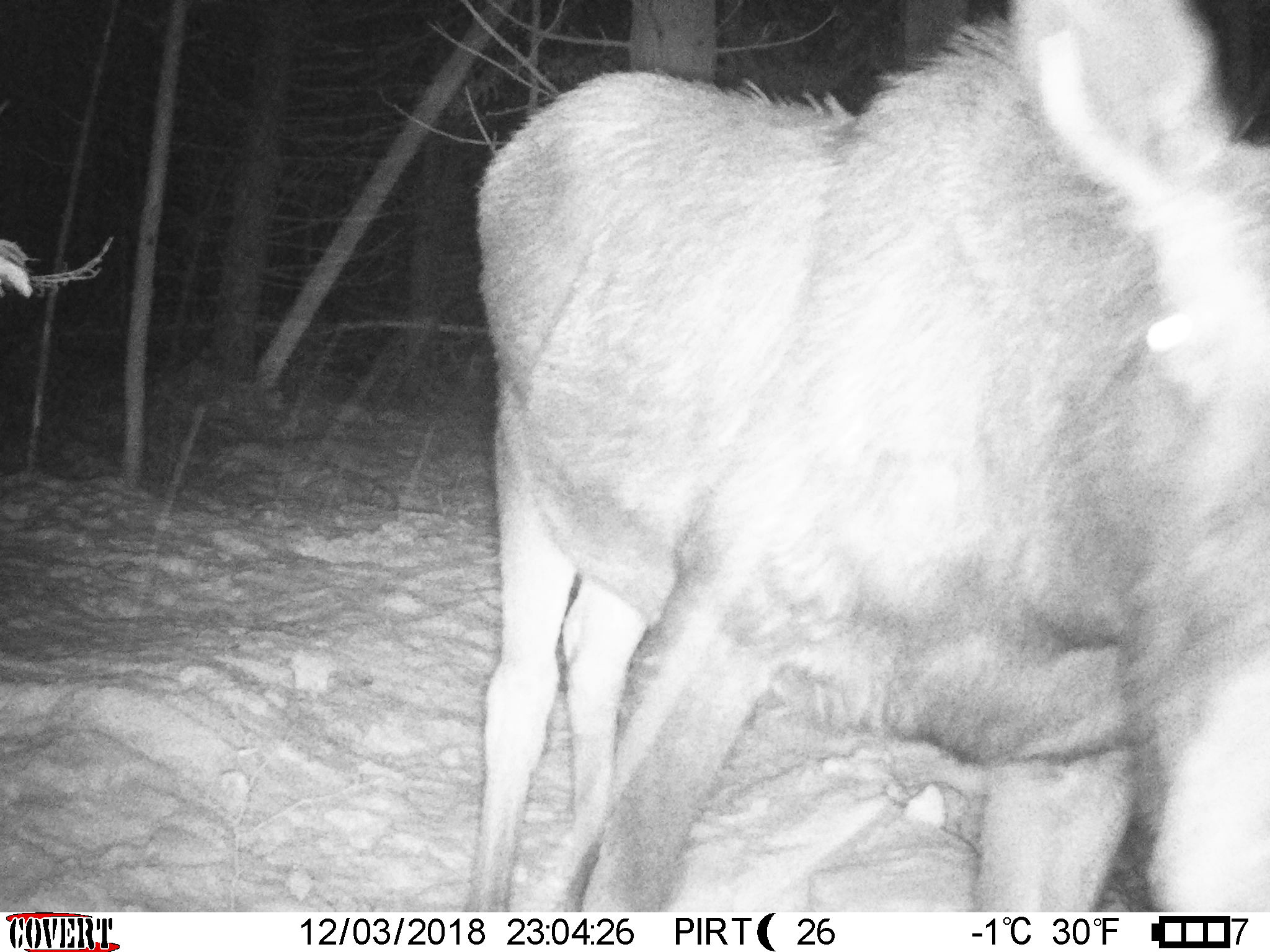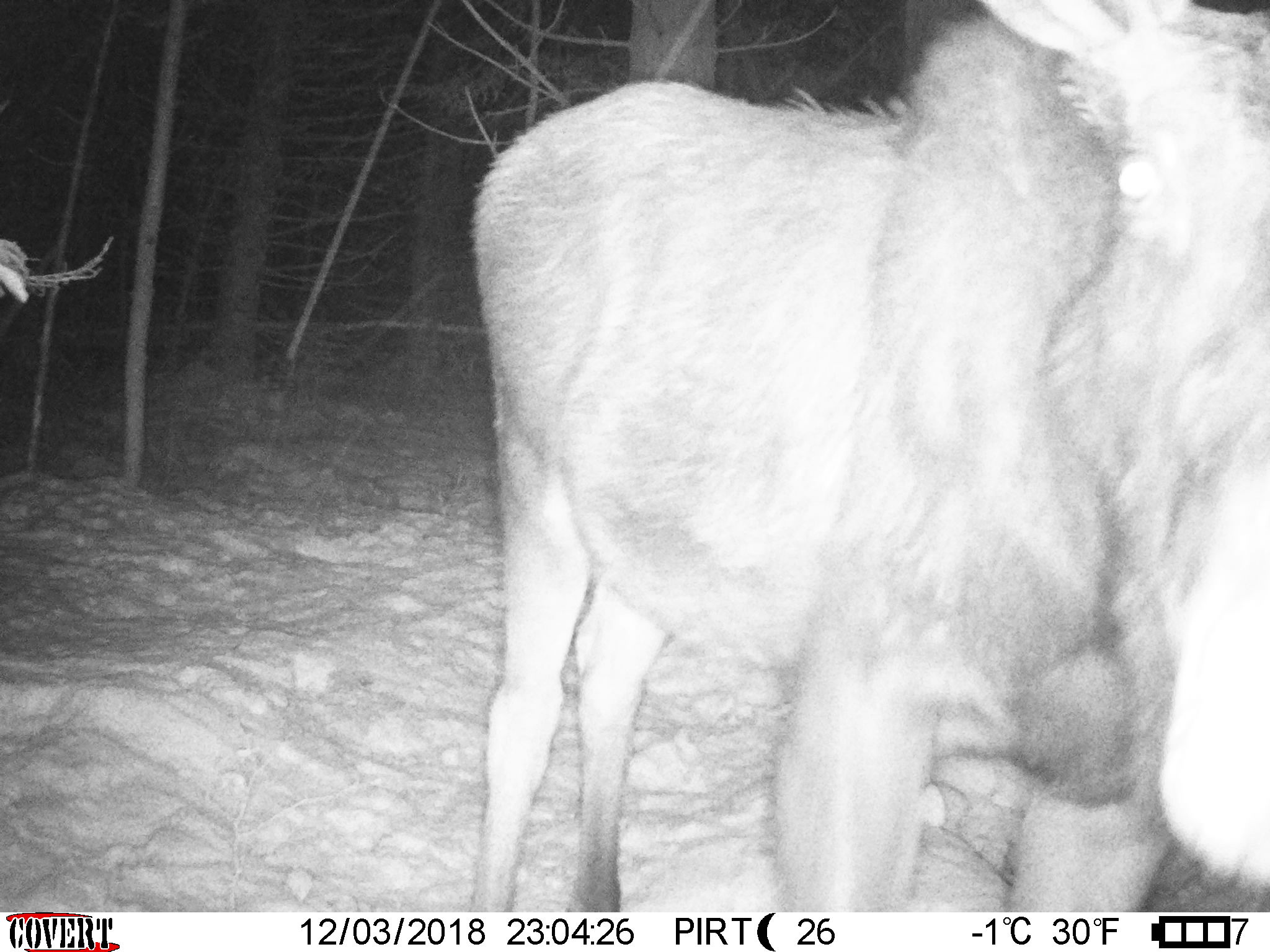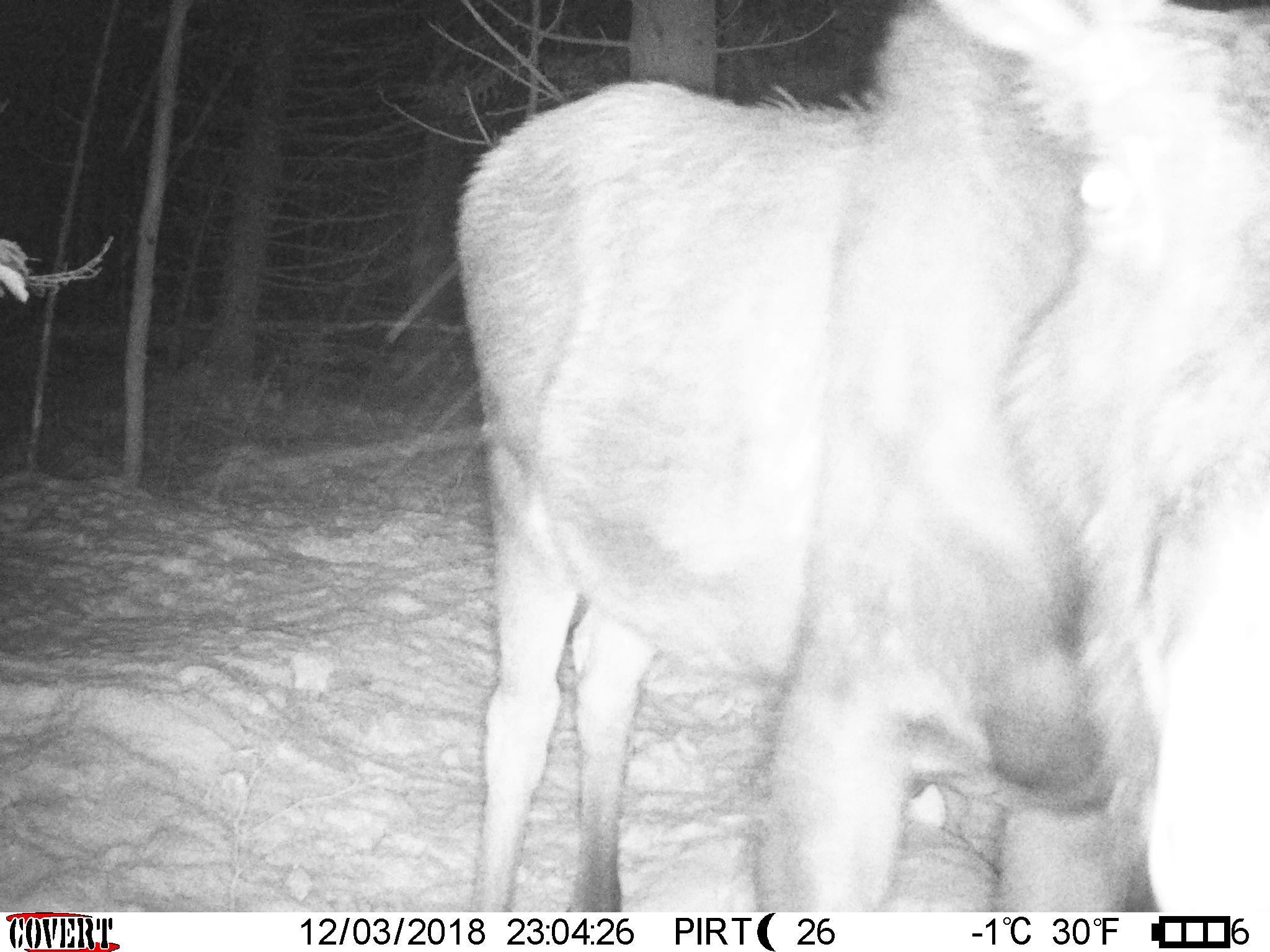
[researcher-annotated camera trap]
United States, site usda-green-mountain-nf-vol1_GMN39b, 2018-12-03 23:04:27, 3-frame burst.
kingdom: Animalia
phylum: Chordata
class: Mammalia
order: Artiodactyla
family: Cervidae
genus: Alces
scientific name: Alces alces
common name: moose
Moose (Alces alces).